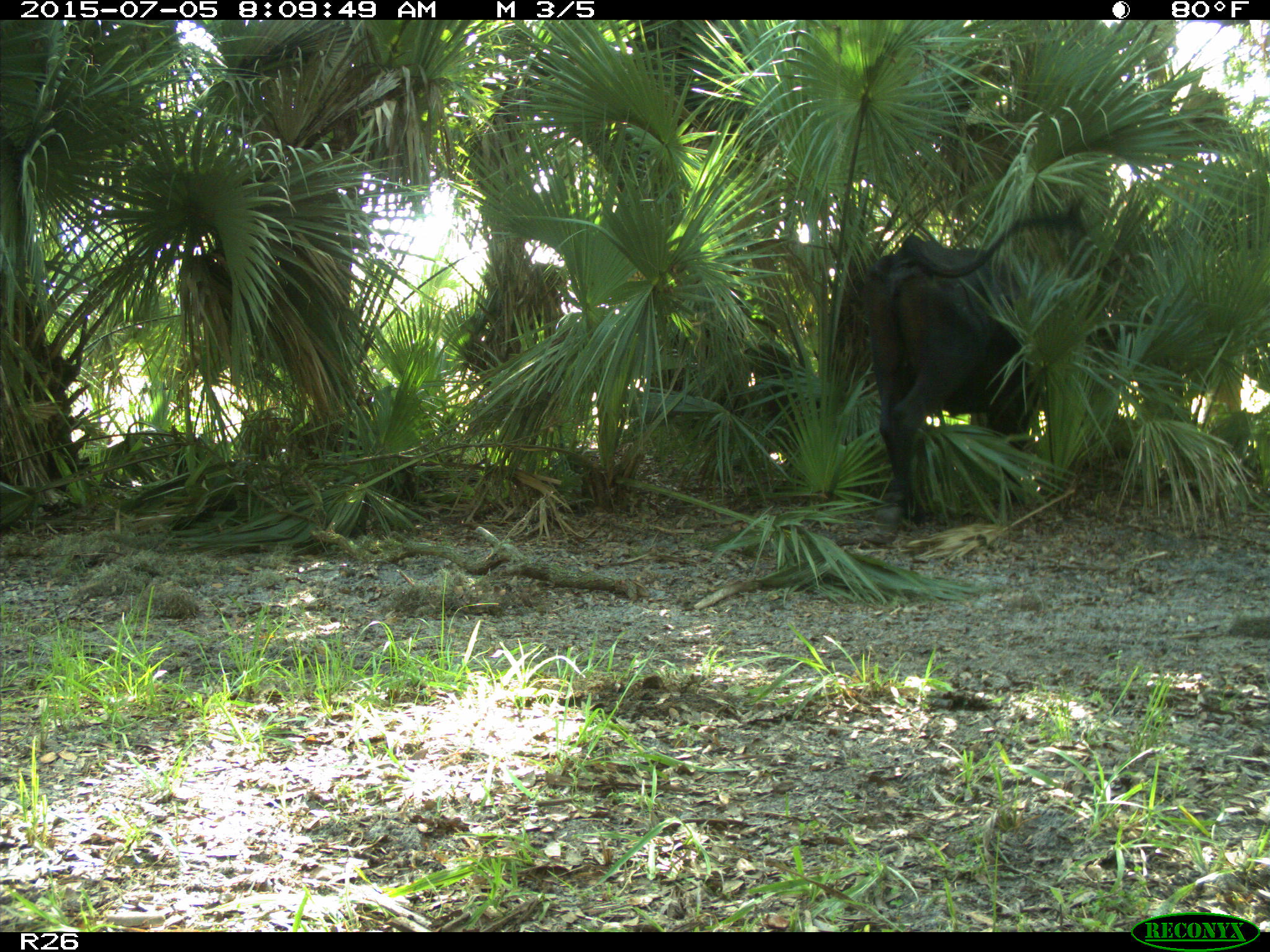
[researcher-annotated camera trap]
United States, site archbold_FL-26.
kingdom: Animalia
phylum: Chordata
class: Mammalia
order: Artiodactyla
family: Bovidae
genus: Bos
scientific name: Bos taurus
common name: domestic cow